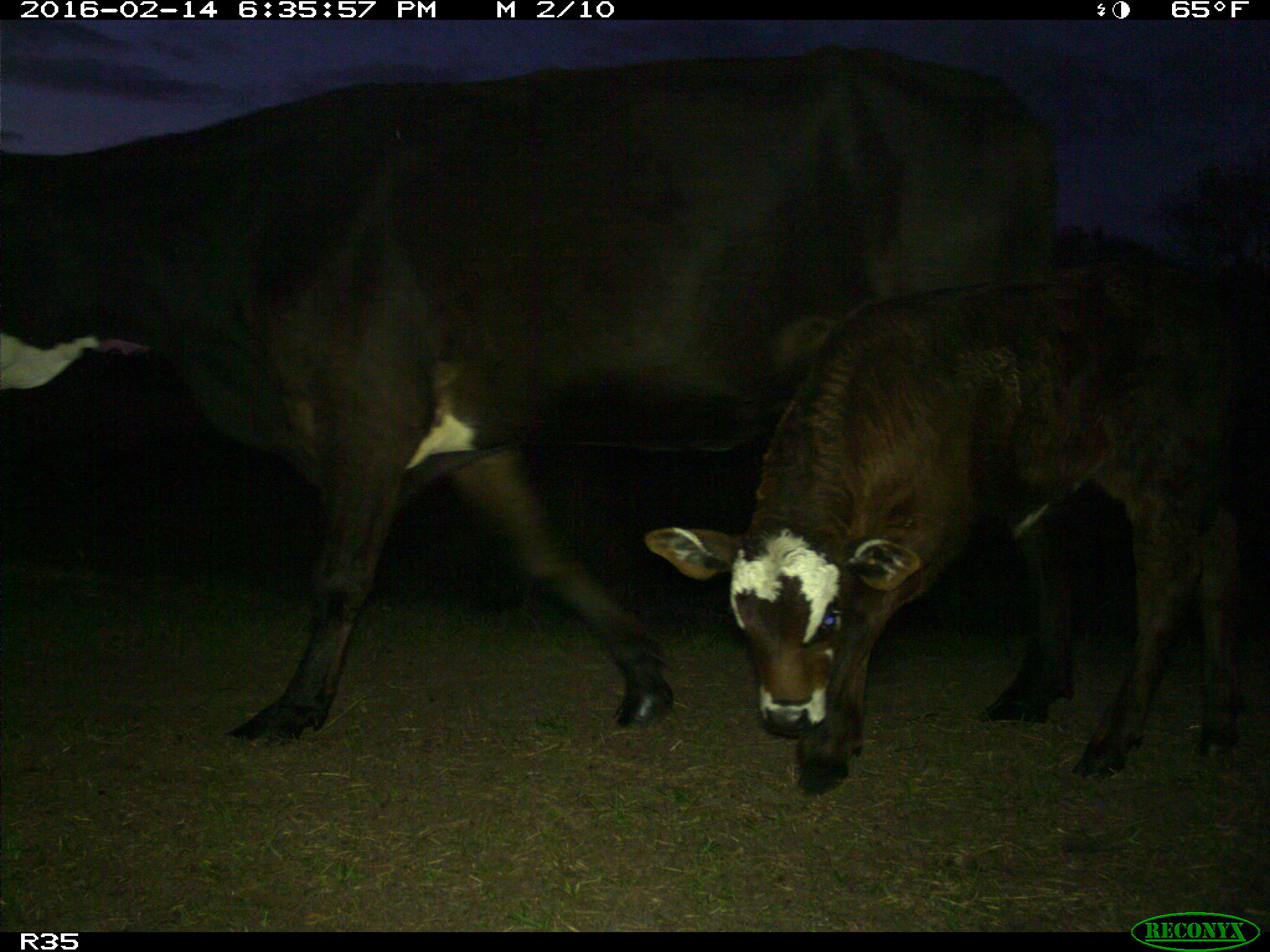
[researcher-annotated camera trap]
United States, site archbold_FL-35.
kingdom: Animalia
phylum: Chordata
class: Mammalia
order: Artiodactyla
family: Bovidae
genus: Bos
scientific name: Bos taurus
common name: domestic cow